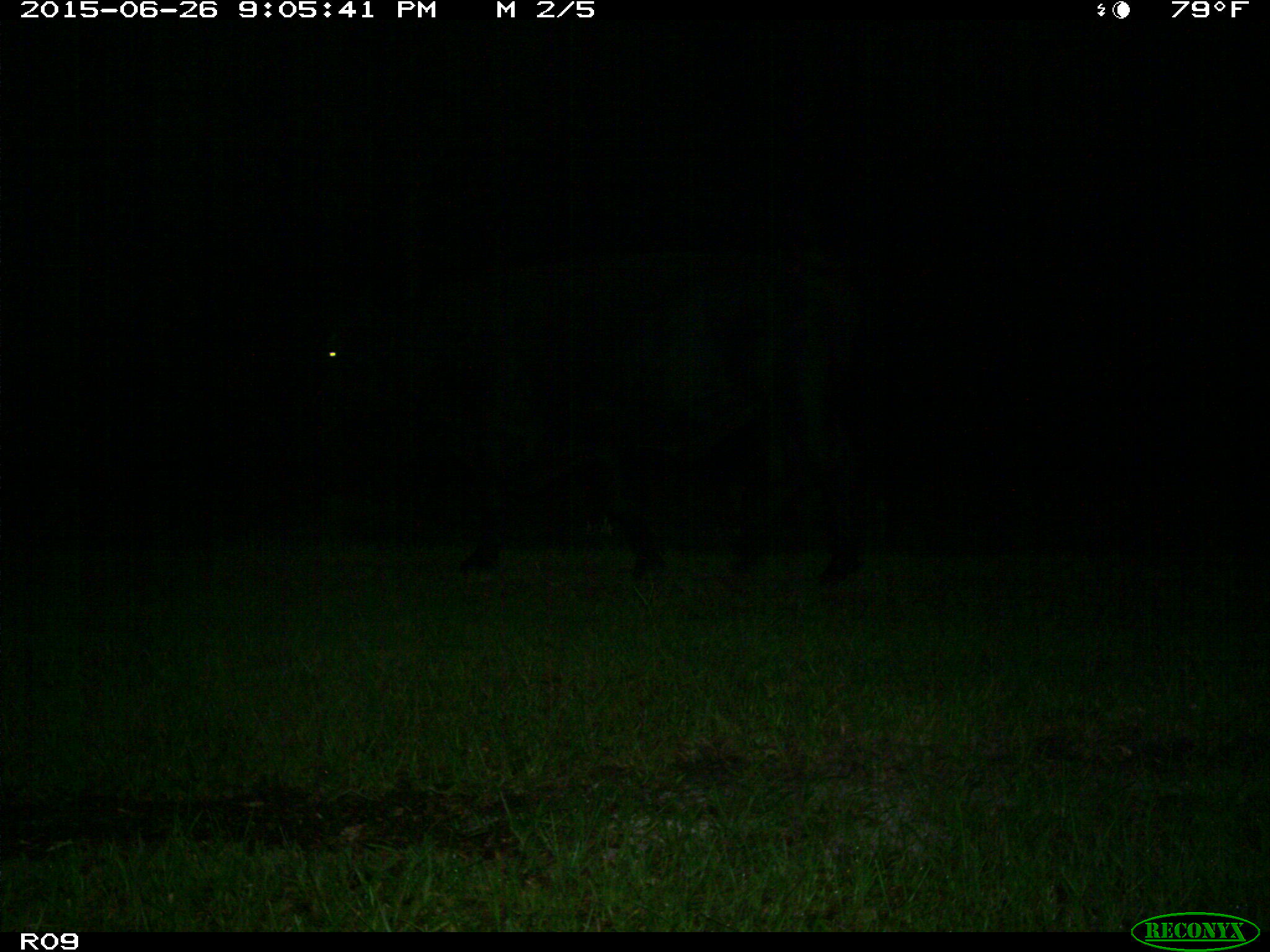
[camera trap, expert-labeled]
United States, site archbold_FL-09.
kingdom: Animalia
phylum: Chordata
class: Mammalia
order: Artiodactyla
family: Bovidae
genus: Bos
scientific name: Bos taurus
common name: domestic cow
Bos taurus (domestic cow).